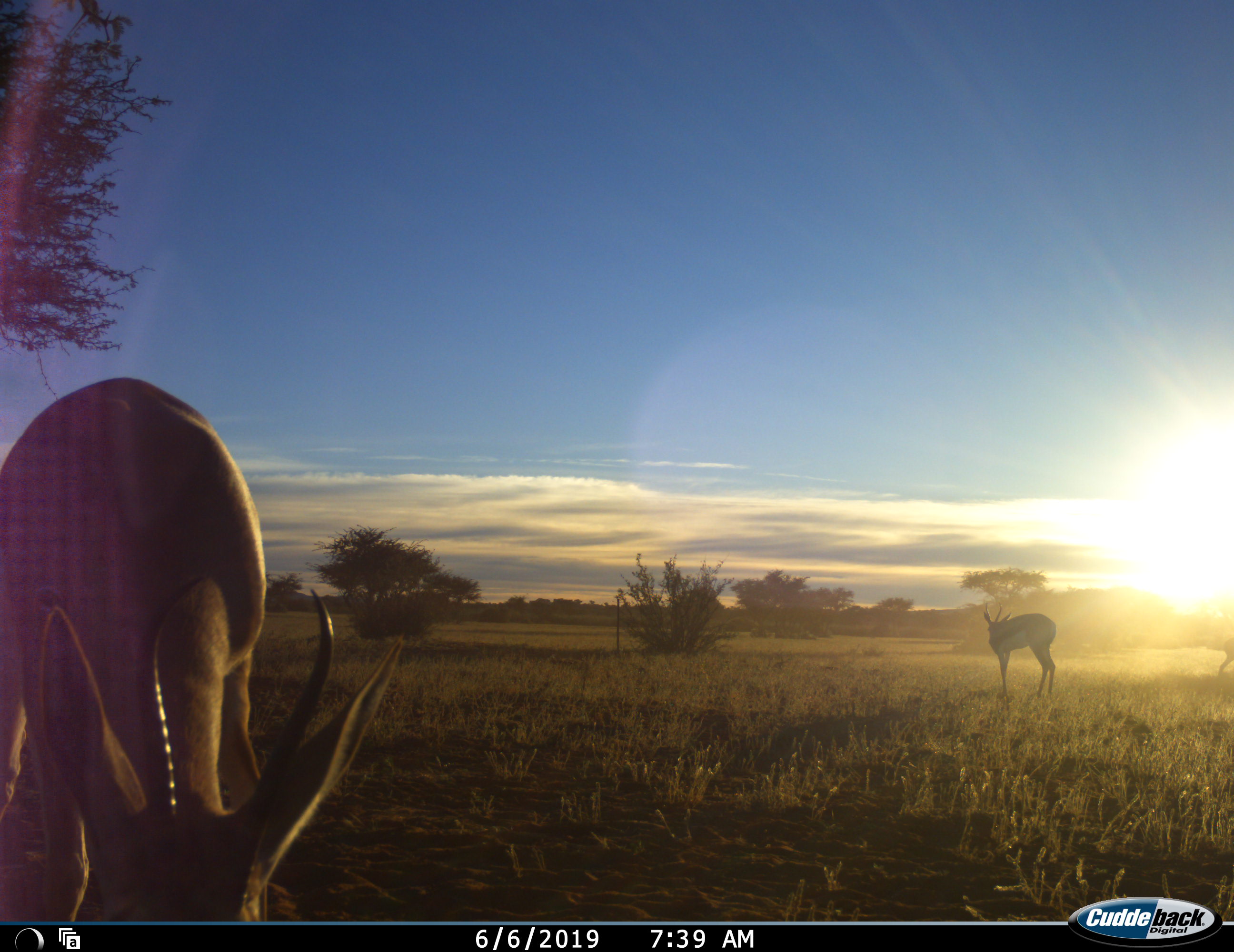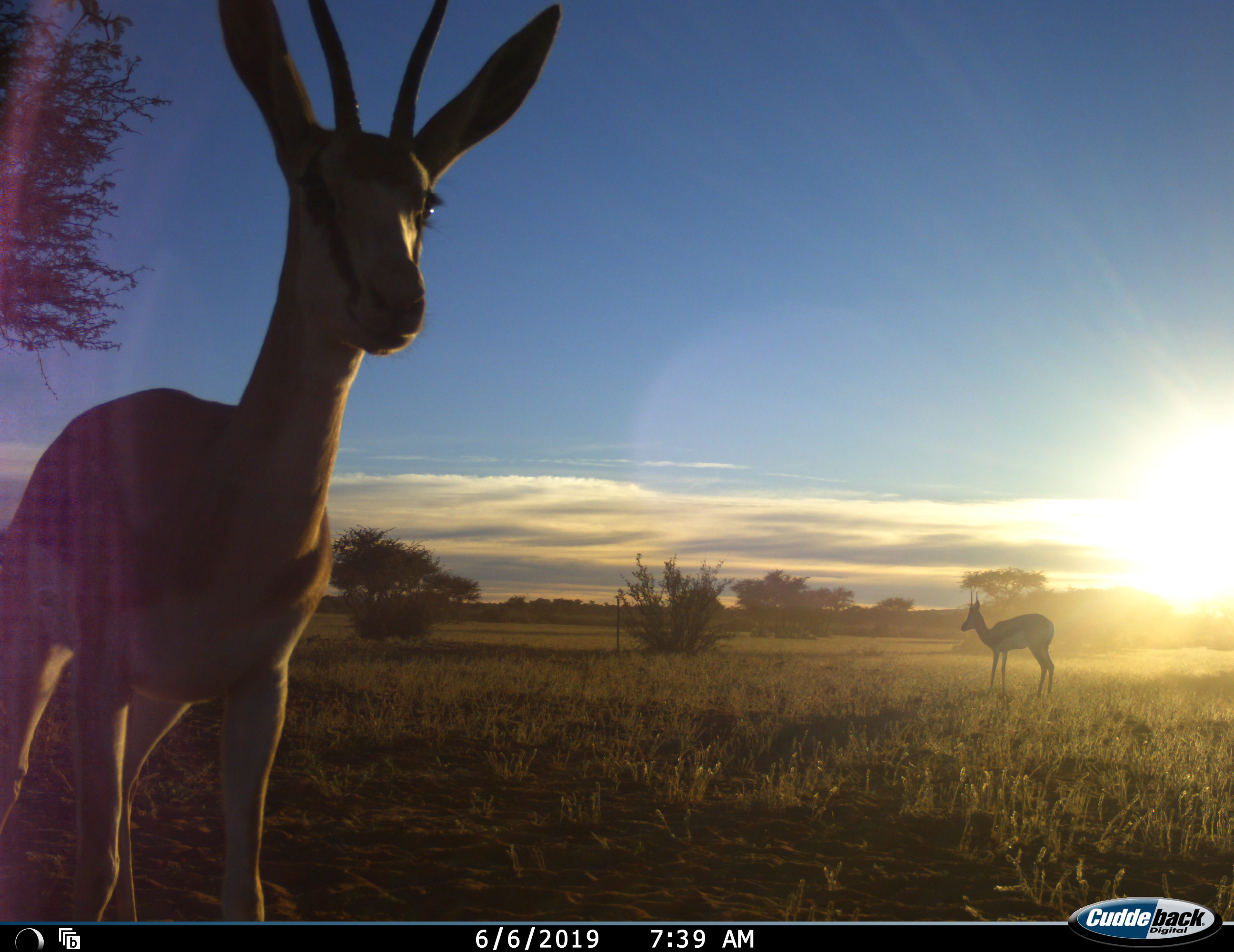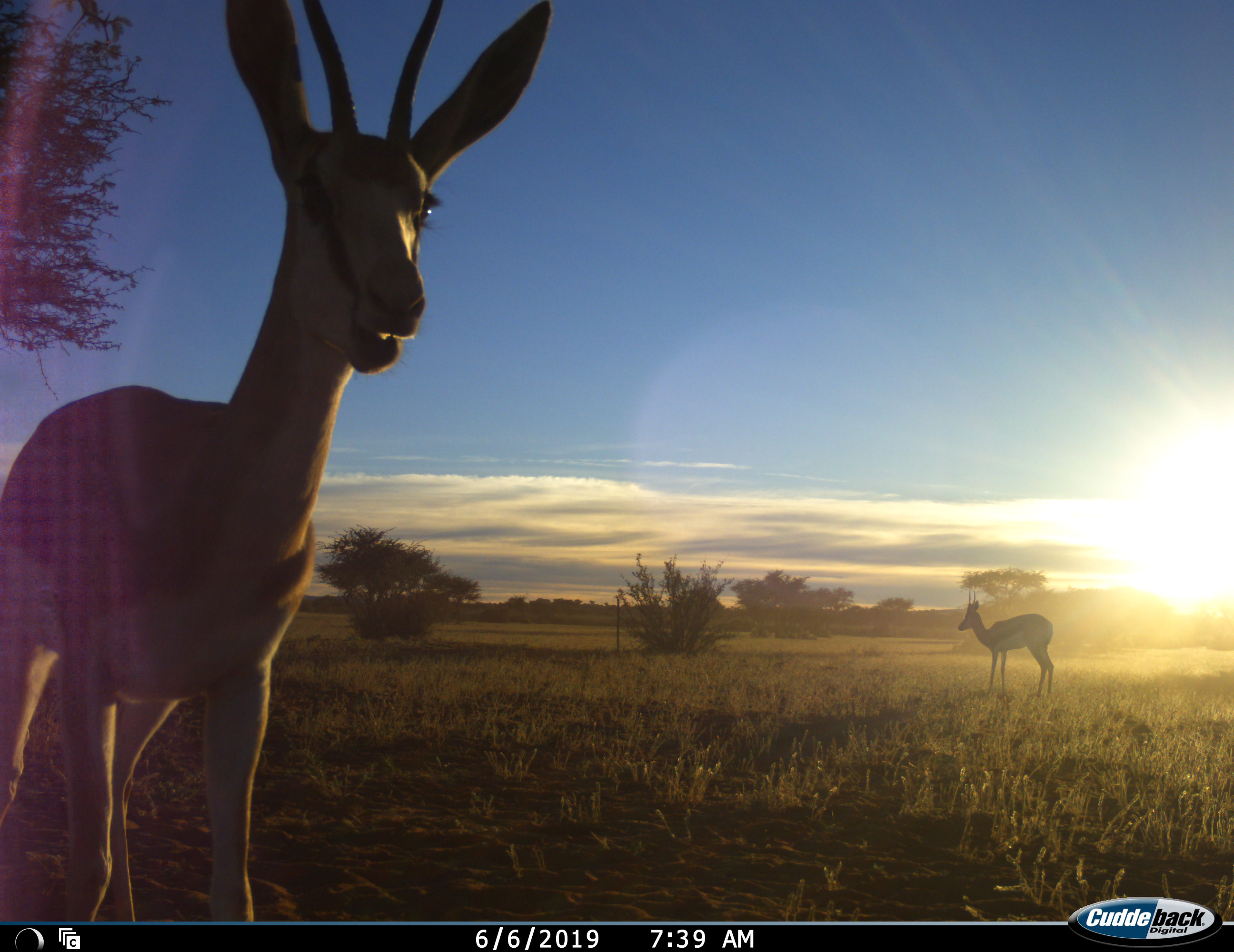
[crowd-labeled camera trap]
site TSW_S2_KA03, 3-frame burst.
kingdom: Animalia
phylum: Chordata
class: Mammalia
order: Artiodactyla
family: Bovidae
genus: Antidorcas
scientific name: Antidorcas marsupialis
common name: springbok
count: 3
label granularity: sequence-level